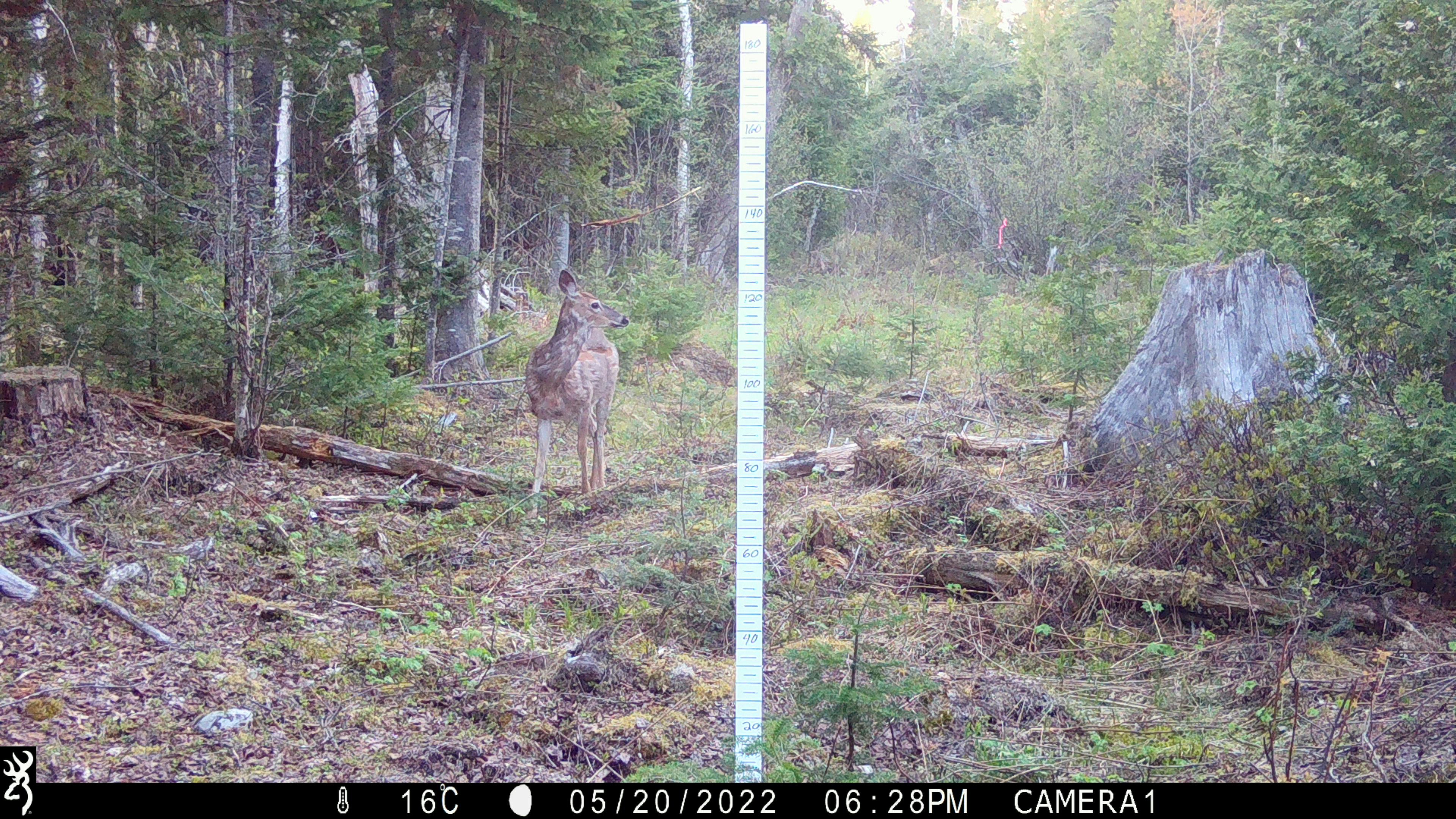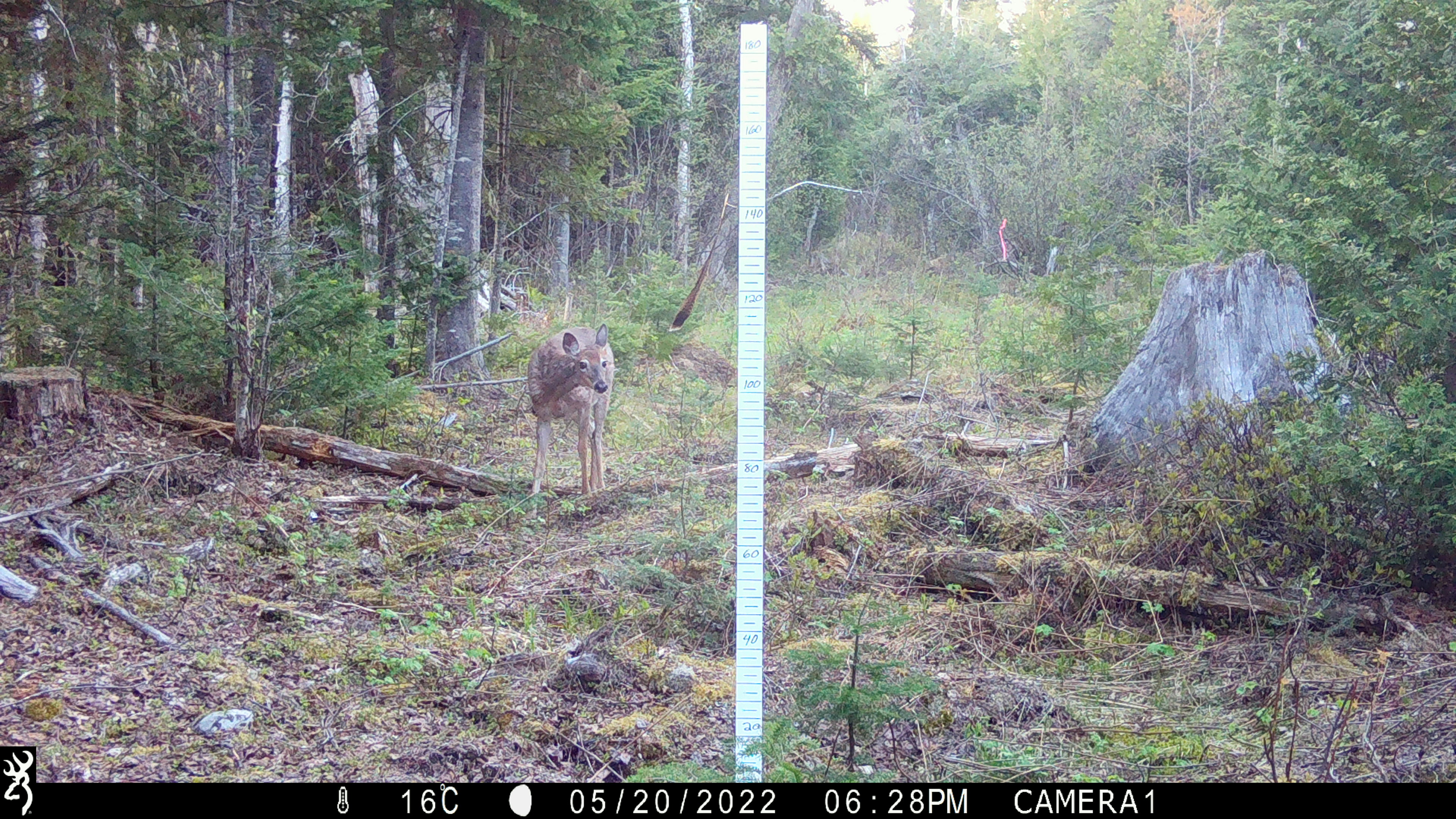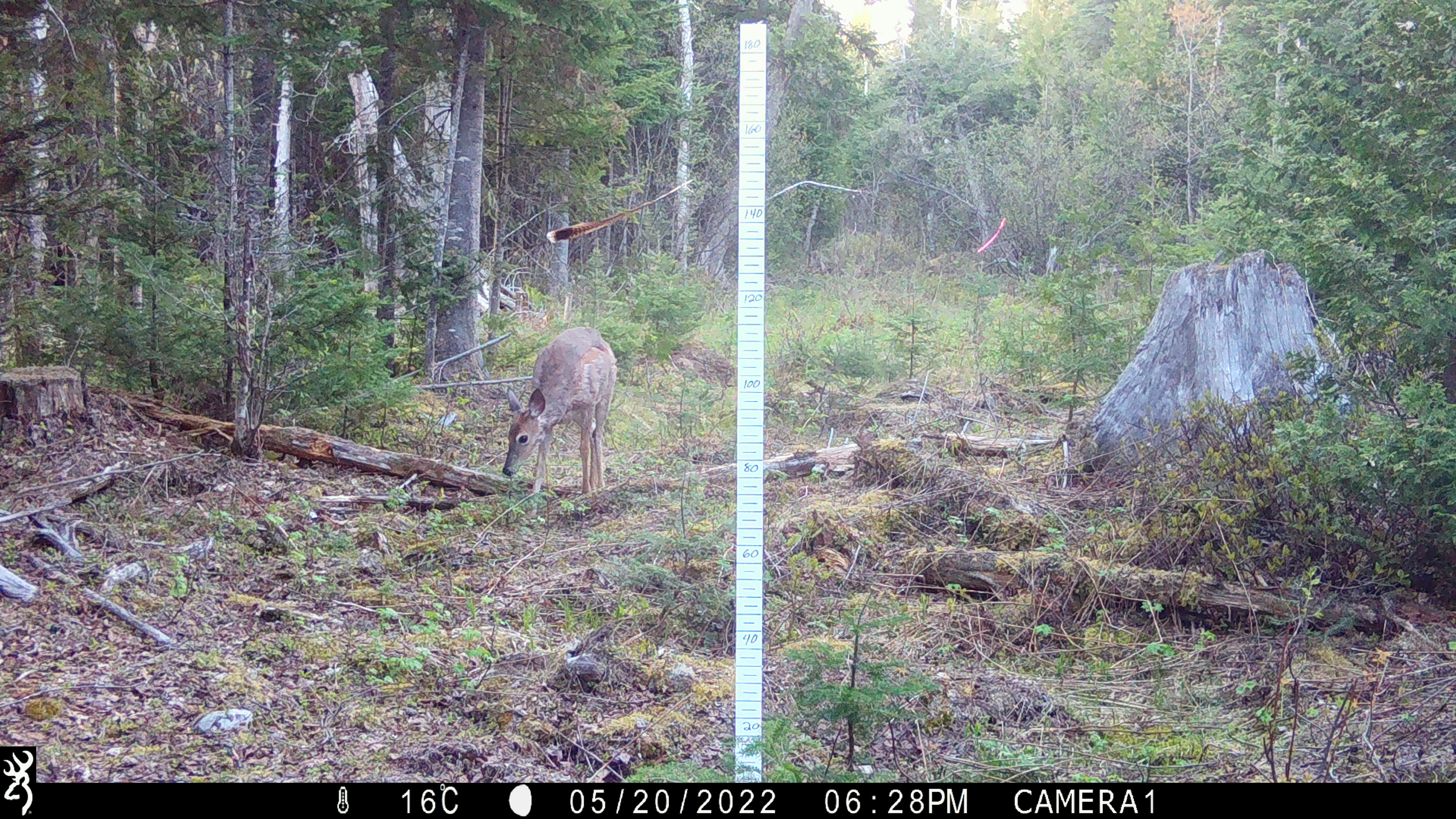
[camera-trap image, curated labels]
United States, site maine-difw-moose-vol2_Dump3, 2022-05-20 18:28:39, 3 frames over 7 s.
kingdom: Animalia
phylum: Chordata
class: Mammalia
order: Artiodactyla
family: Cervidae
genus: Odocoileus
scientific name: Odocoileus virginianus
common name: white-tailed deer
White-tailed deer (Odocoileus virginianus).